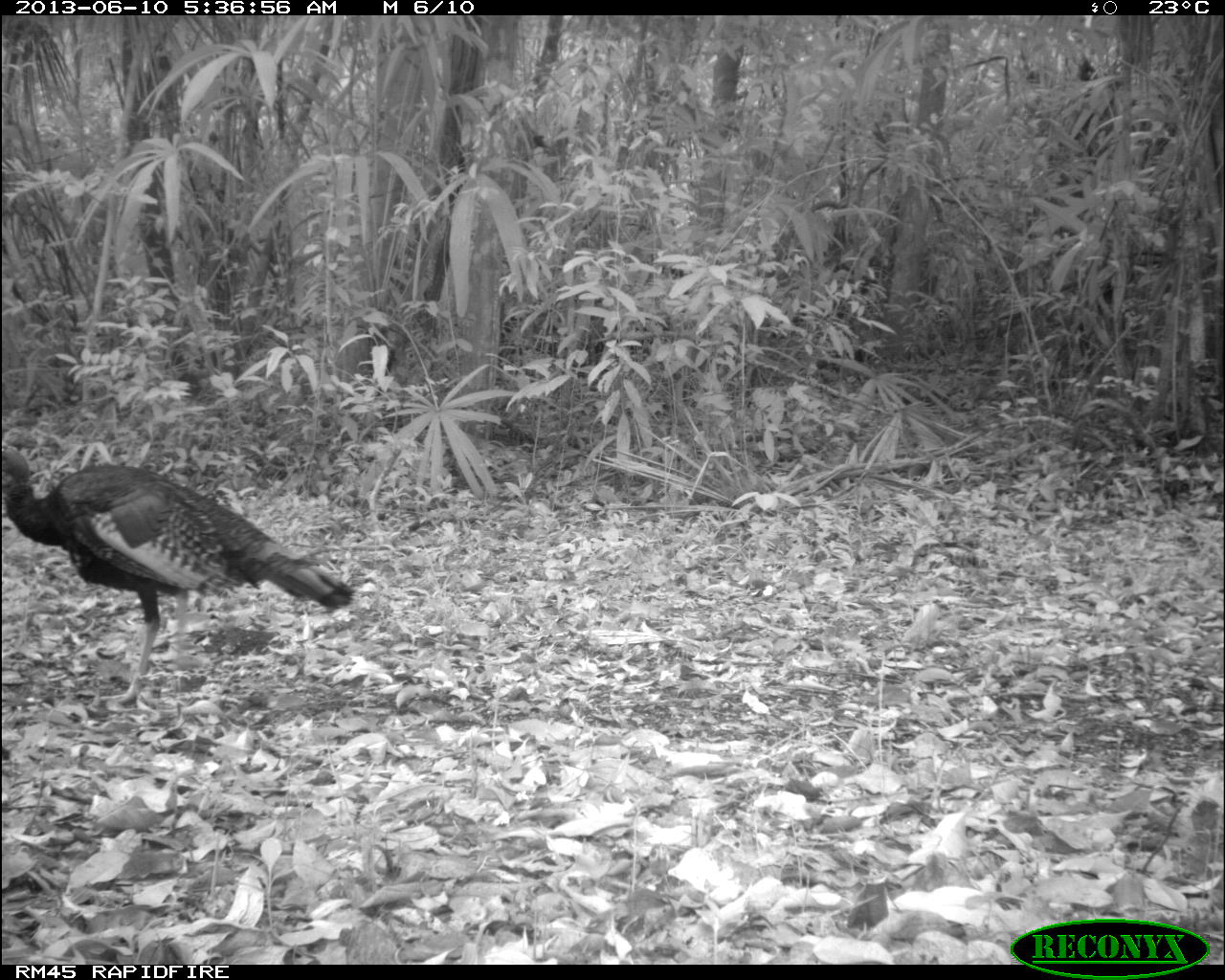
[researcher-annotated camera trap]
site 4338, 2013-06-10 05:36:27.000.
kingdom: Animalia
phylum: Chordata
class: Aves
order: Galliformes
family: Phasianidae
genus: Meleagris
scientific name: Meleagris ocellata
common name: ocellated turkey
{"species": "Meleagris ocellata (ocellated turkey)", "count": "1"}